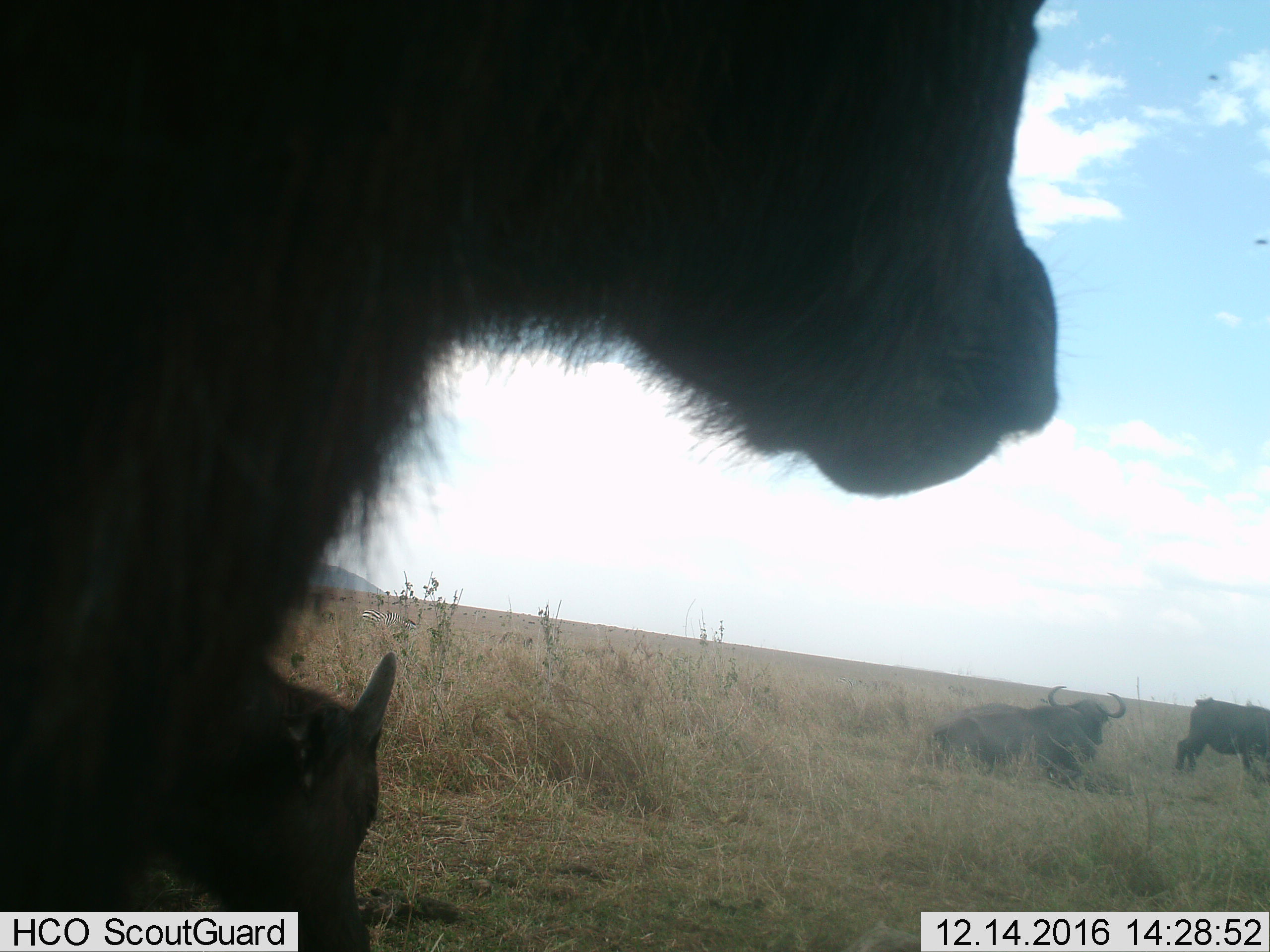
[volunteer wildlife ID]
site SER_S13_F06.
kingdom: Animalia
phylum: Chordata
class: Mammalia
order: Artiodactyla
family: Bovidae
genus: Syncerus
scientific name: Syncerus caffer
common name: african buffalo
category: buffalo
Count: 4.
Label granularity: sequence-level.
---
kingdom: Animalia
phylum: Chordata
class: Mammalia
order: Perissodactyla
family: Equidae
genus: Equus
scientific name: Equus quagga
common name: plains zebra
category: zebraplains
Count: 1.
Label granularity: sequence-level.